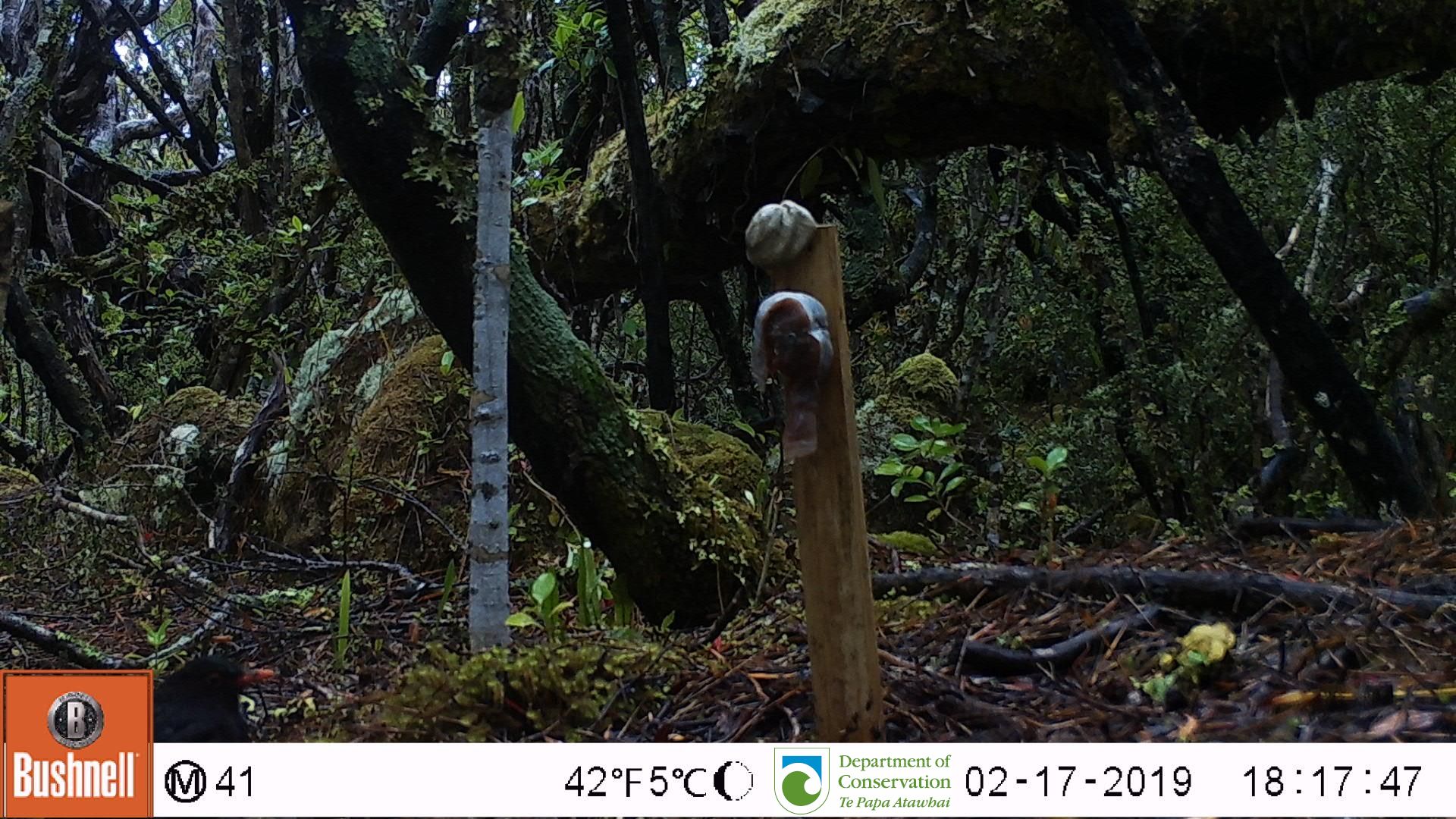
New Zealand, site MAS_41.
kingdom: Animalia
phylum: Chordata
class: Aves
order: Passeriformes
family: Turdidae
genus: Turdus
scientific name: Turdus merula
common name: eurasian blackbird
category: blackbird